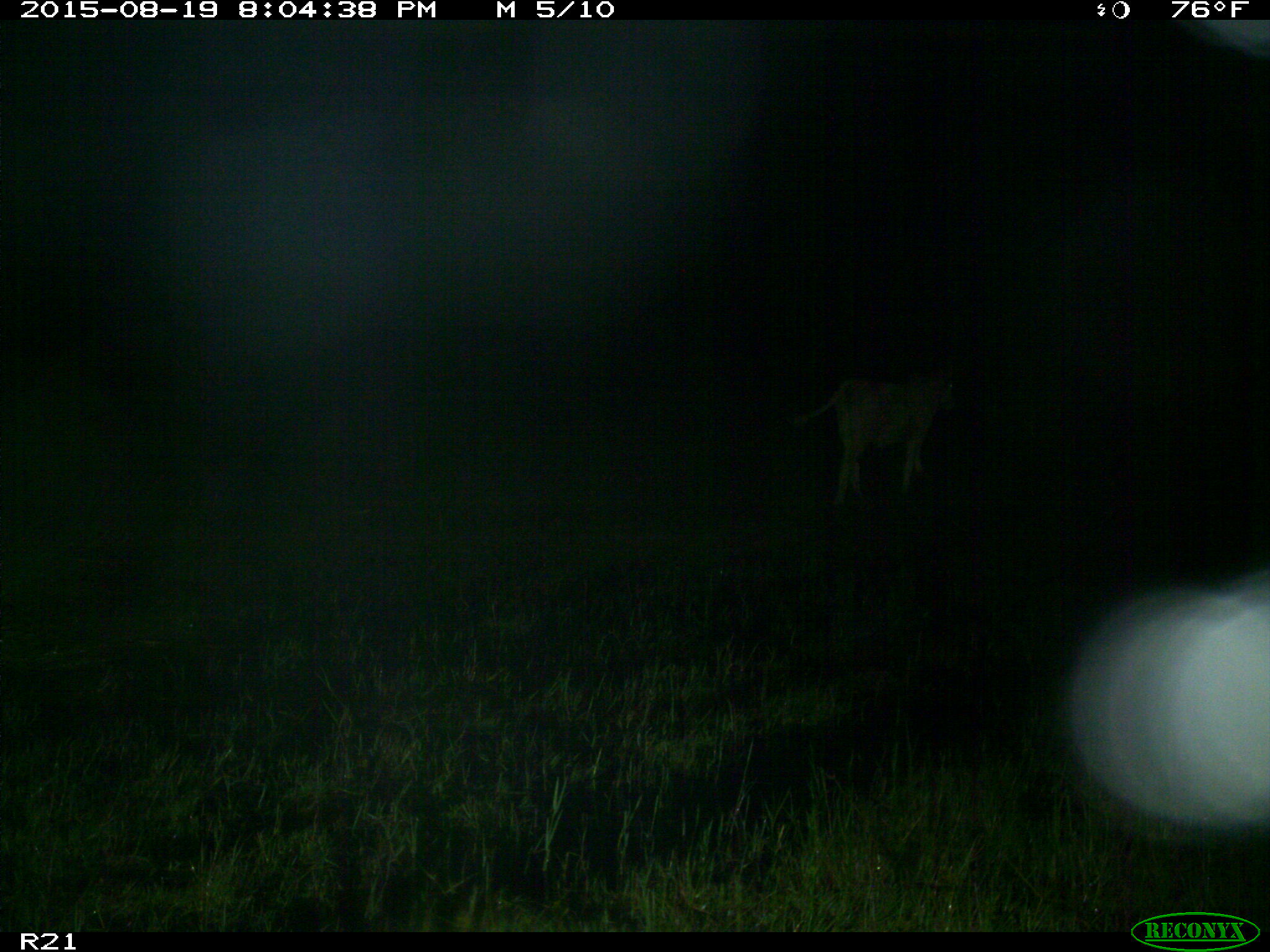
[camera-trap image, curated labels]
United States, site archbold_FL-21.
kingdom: Animalia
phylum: Chordata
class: Mammalia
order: Artiodactyla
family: Bovidae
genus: Bos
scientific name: Bos taurus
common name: domestic cow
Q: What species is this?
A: Bos taurus (domestic cow).